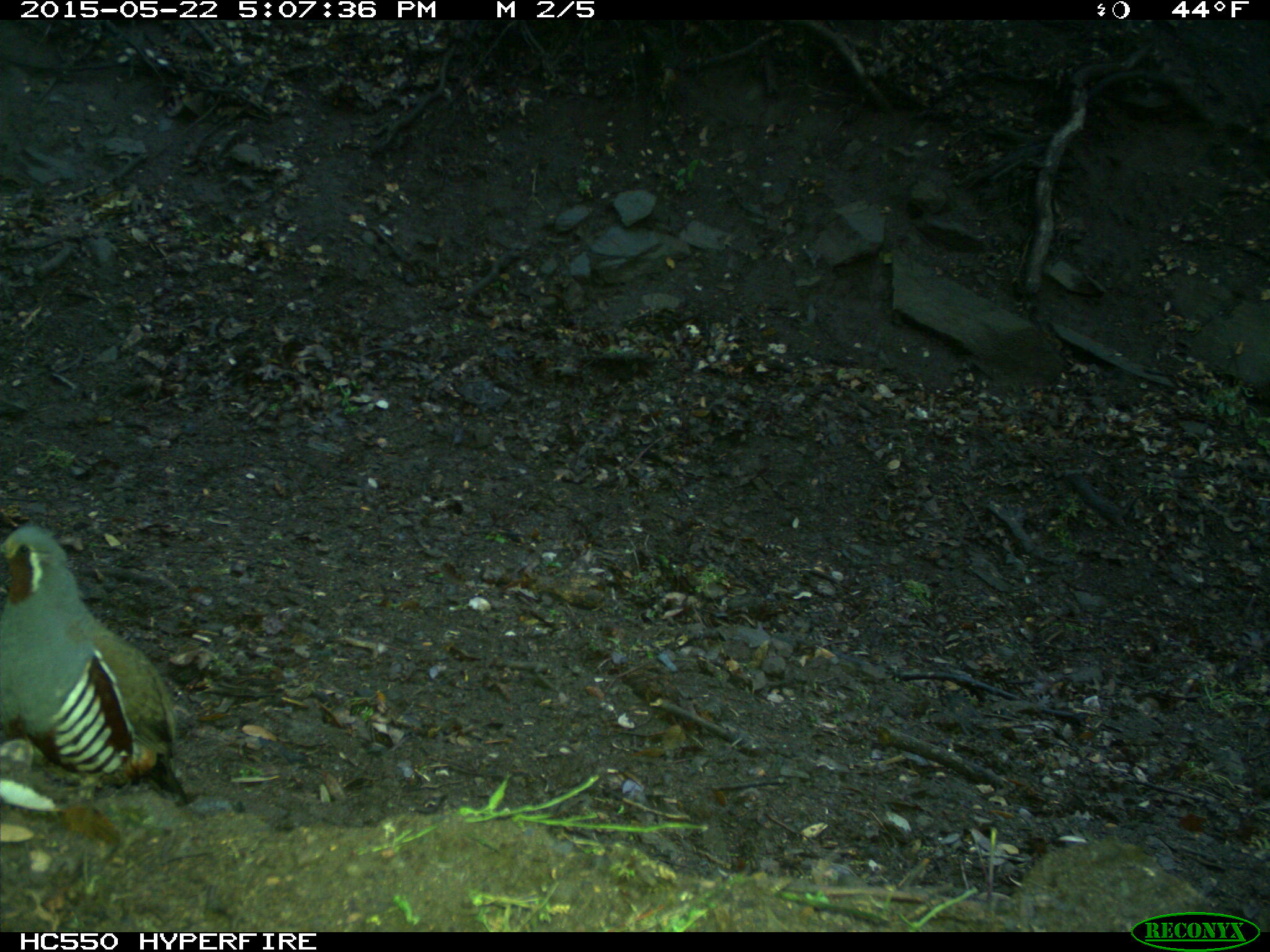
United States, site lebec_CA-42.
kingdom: Animalia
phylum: Chordata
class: Aves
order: Galliformes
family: Odontophoridae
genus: Callipepla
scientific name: Callipepla californica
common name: california quail